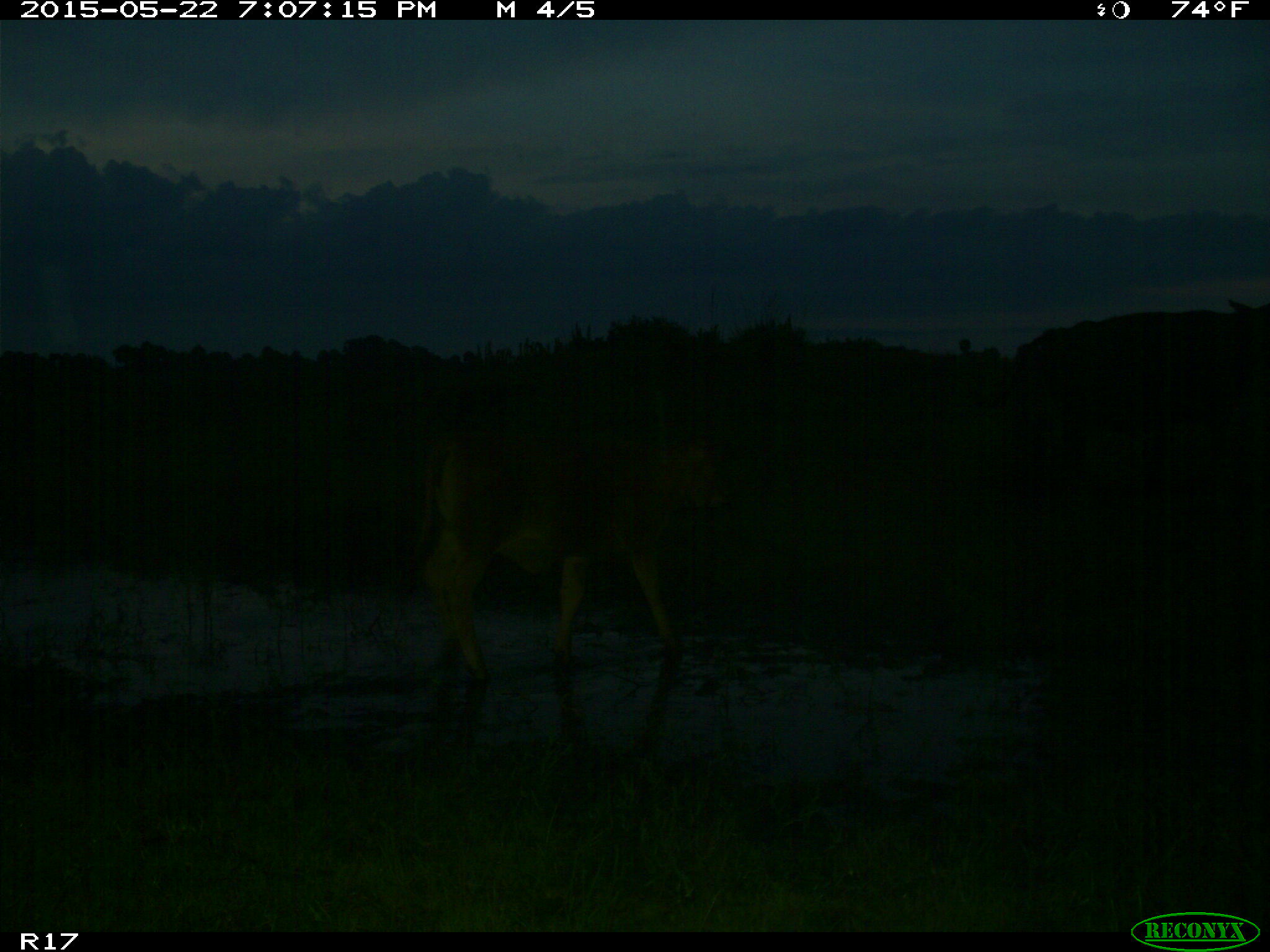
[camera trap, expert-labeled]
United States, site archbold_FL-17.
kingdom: Animalia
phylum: Chordata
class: Mammalia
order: Artiodactyla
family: Bovidae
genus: Bos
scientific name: Bos taurus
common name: domestic cow